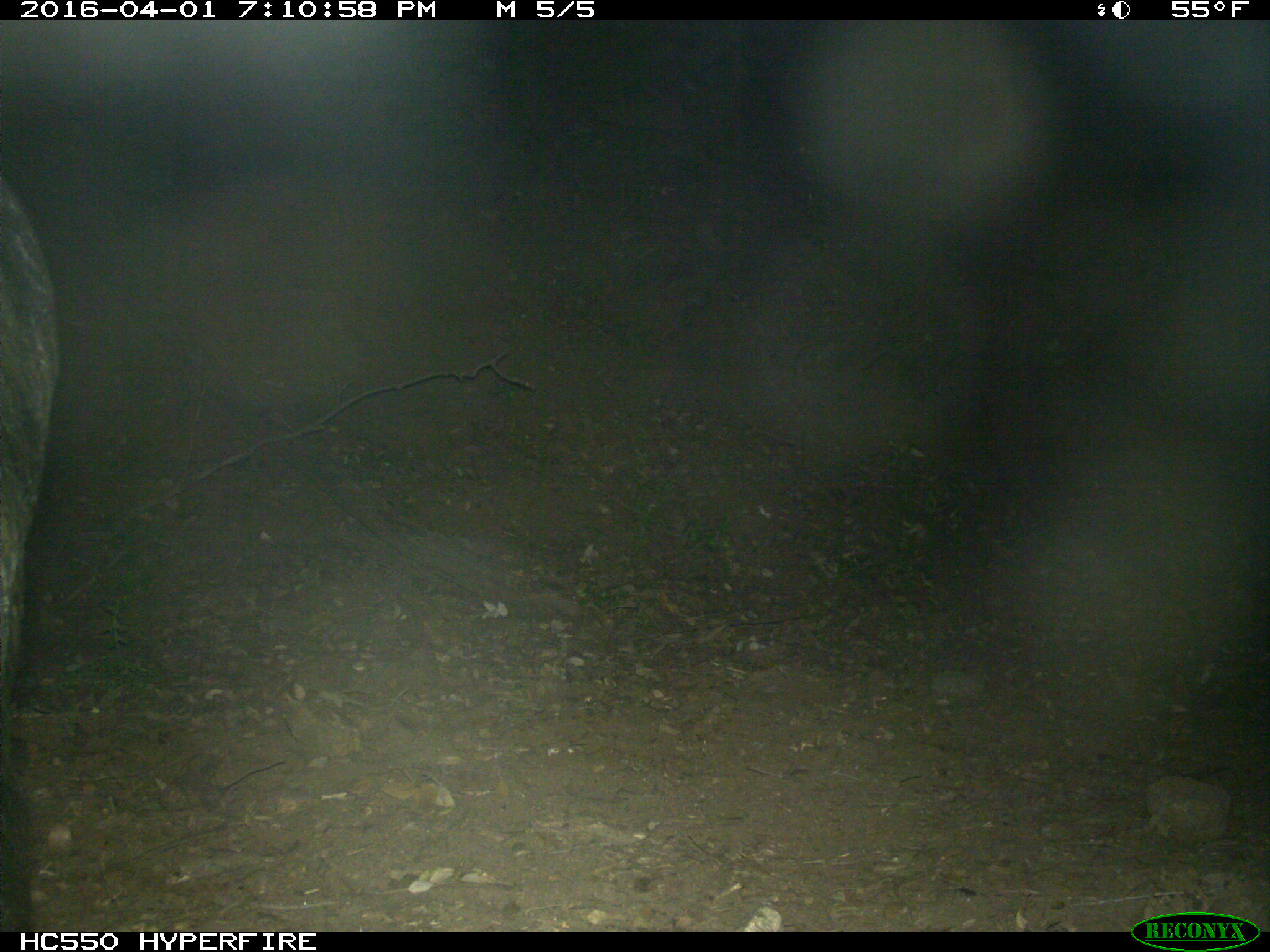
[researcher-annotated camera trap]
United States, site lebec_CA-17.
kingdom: Animalia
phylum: Chordata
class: Mammalia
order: Artiodactyla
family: Suidae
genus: Sus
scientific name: Sus scrofa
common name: wild boar